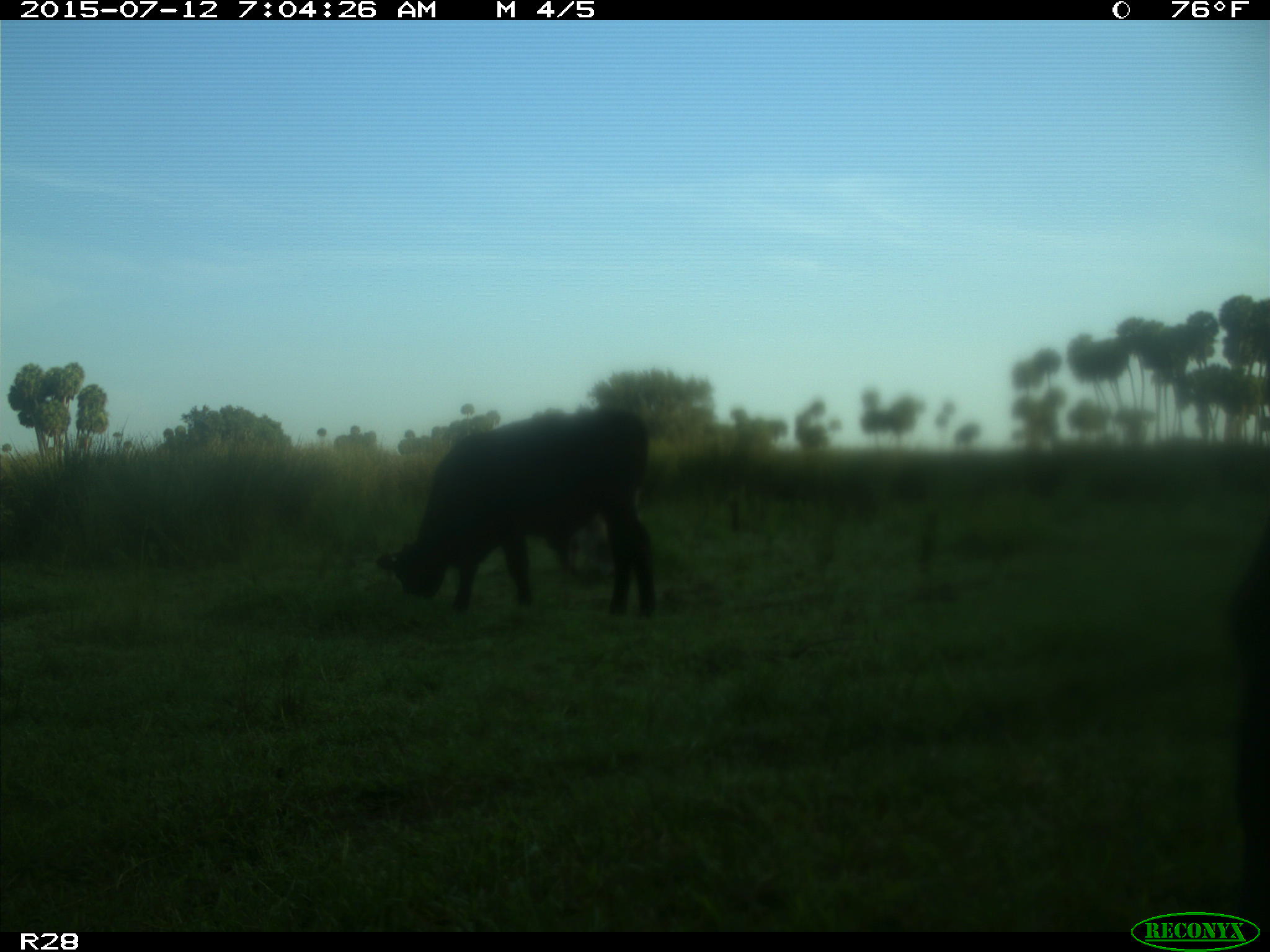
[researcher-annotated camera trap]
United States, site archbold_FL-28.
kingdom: Animalia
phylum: Chordata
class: Mammalia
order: Artiodactyla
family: Bovidae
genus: Bos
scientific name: Bos taurus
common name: domestic cow